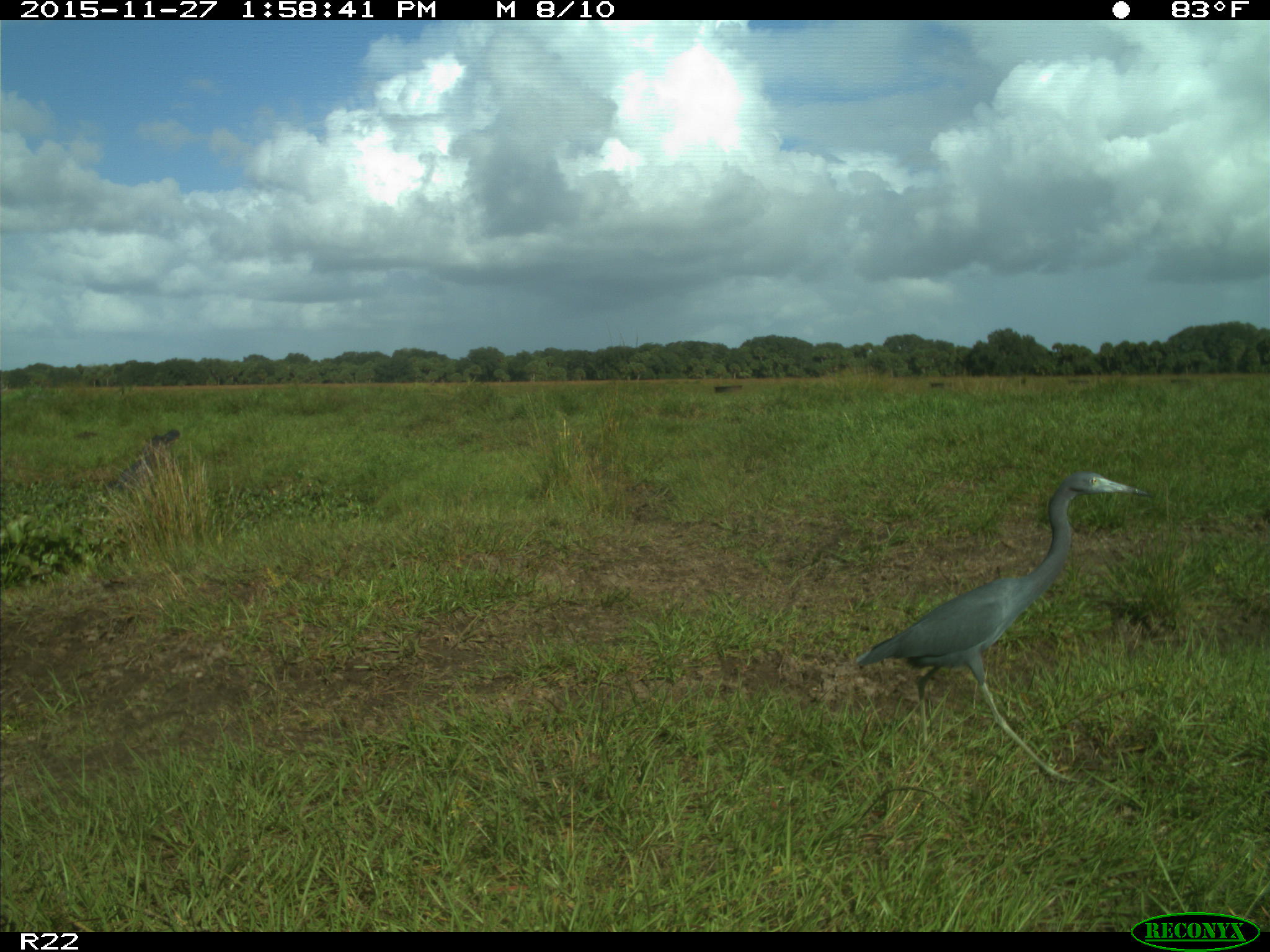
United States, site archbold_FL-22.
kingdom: Animalia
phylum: Chordata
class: Aves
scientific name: Aves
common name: birds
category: unidentified bird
Unidentified bird (birds) (Aves).